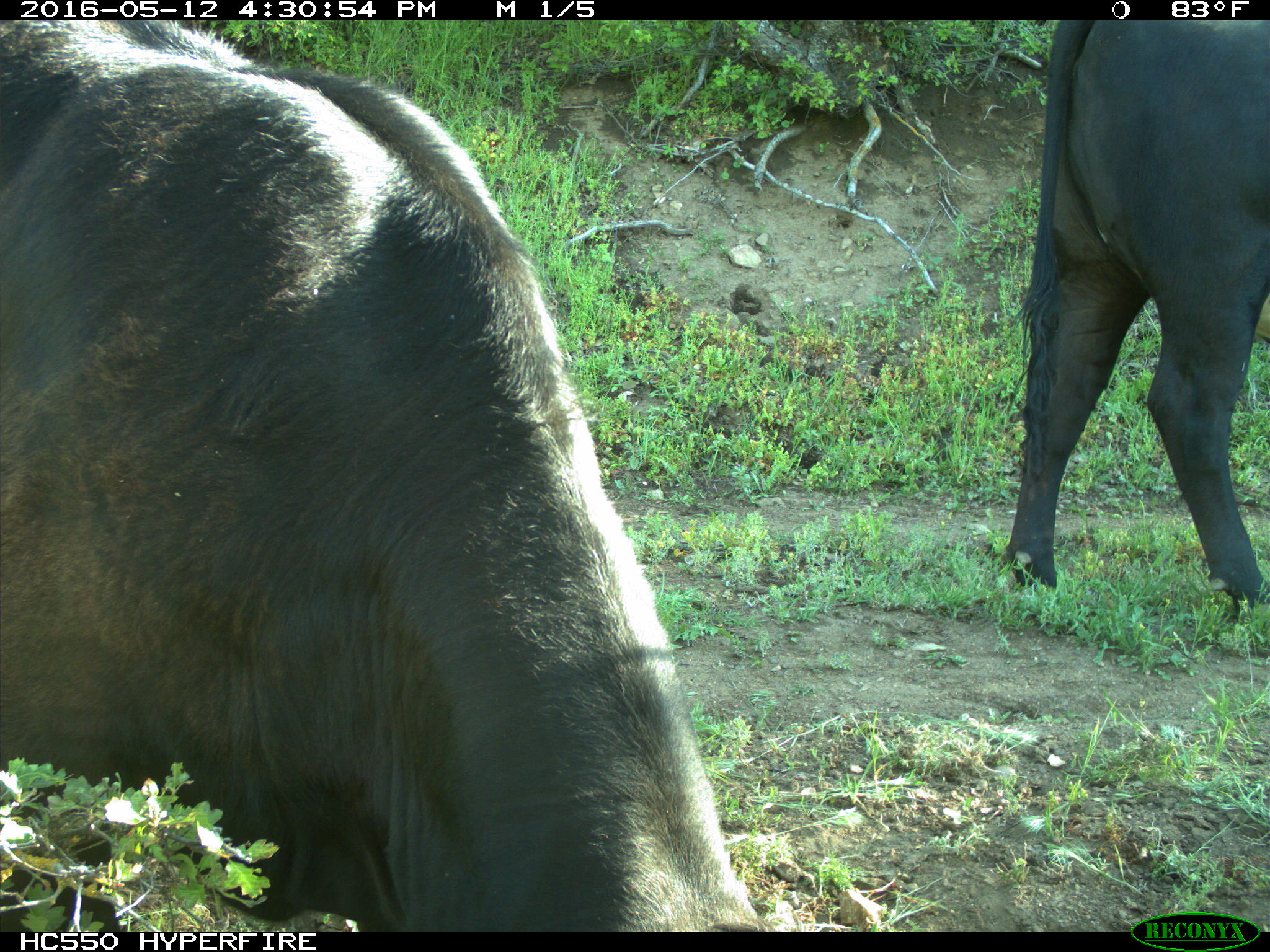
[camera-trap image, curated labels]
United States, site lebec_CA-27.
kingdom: Animalia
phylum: Chordata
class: Mammalia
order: Artiodactyla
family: Bovidae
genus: Bos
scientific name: Bos taurus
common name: domestic cow